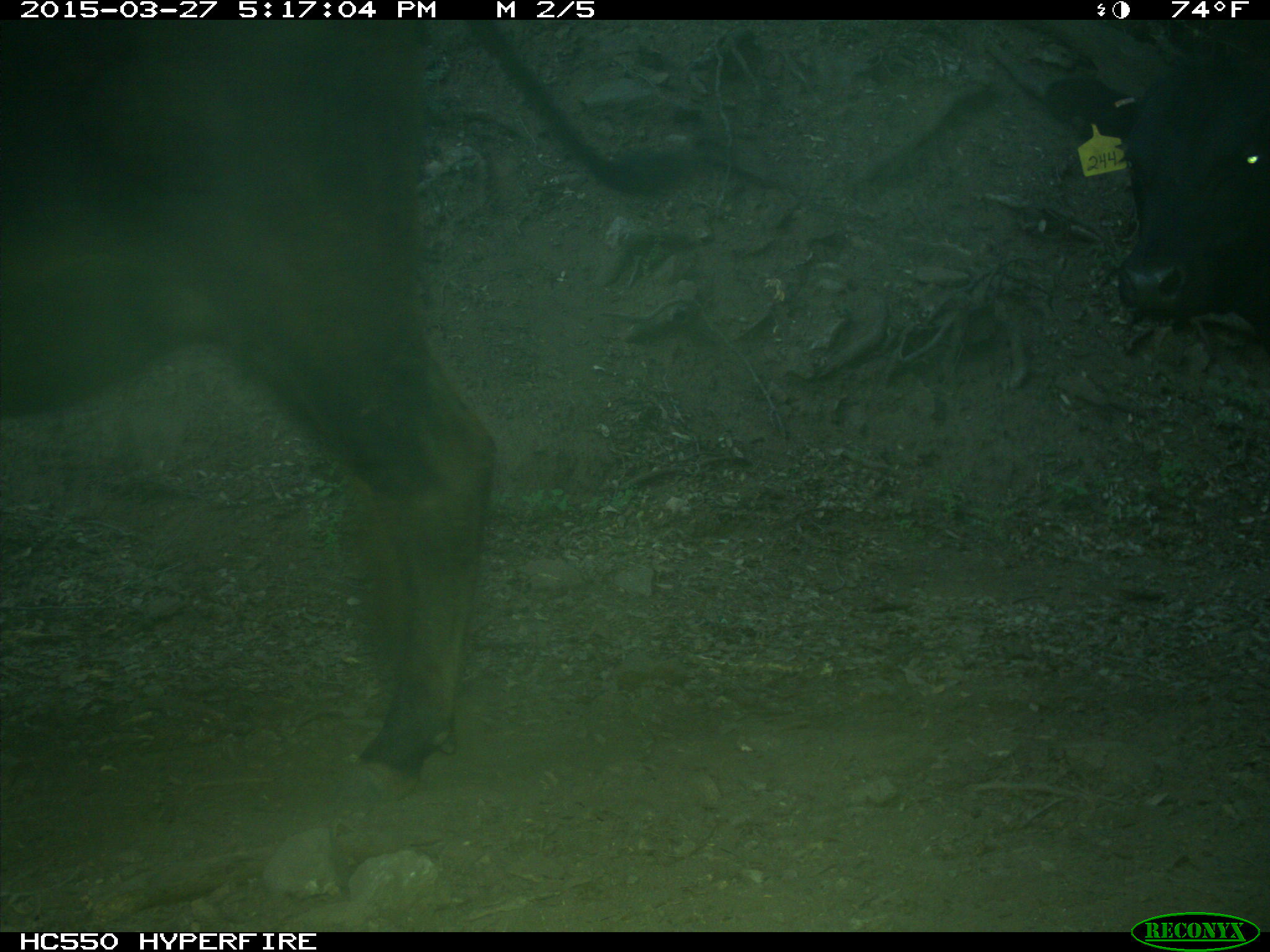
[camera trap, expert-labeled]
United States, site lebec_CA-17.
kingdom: Animalia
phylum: Chordata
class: Mammalia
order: Artiodactyla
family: Bovidae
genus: Bos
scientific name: Bos taurus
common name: domestic cow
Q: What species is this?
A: Bos taurus (domestic cow).